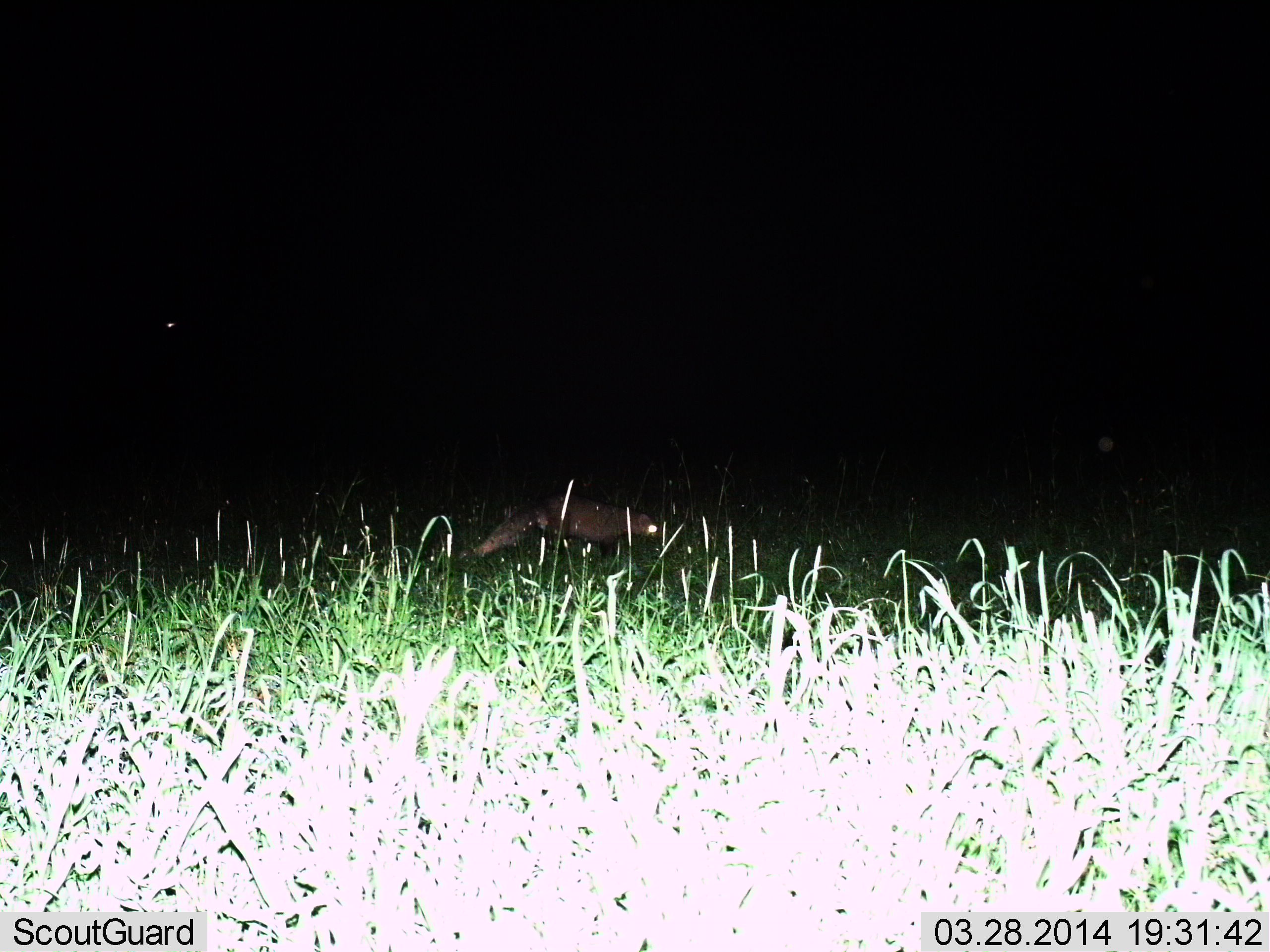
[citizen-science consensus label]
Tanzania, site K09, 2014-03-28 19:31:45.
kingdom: Animalia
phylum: Chordata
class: Mammalia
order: Carnivora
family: Herpestidae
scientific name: Herpestidae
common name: mongoose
Mongoose (Herpestidae), count 1. Behavior (volunteer vote fractions): standing 0%, resting 0%, moving 100%, interacting 0%. Young present (vote fraction): 0%. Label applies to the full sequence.